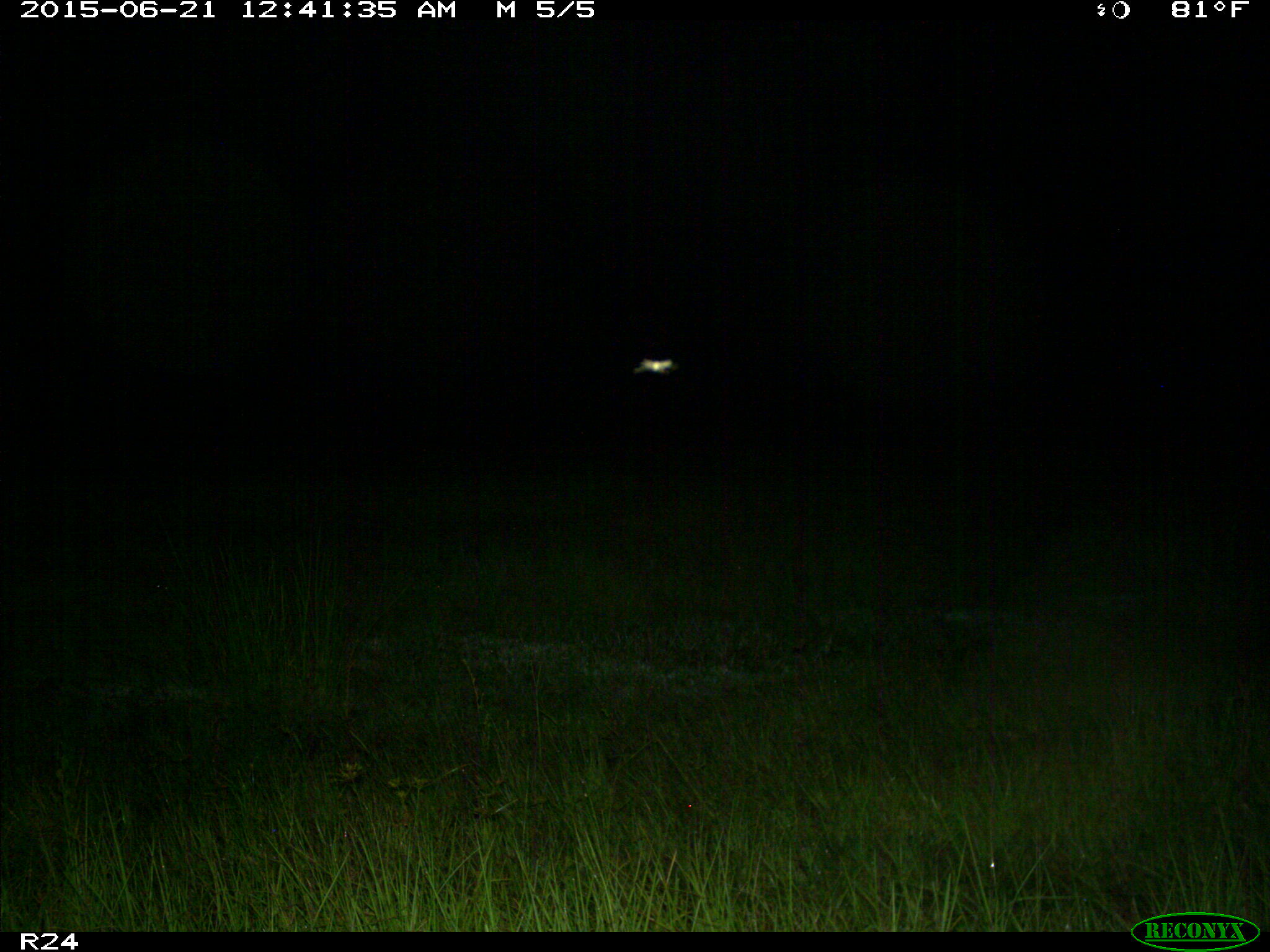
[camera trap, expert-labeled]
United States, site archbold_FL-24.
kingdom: Animalia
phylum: Chordata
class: Mammalia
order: Artiodactyla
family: Bovidae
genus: Bos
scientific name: Bos taurus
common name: domestic cow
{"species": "Bos taurus (domestic cow)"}